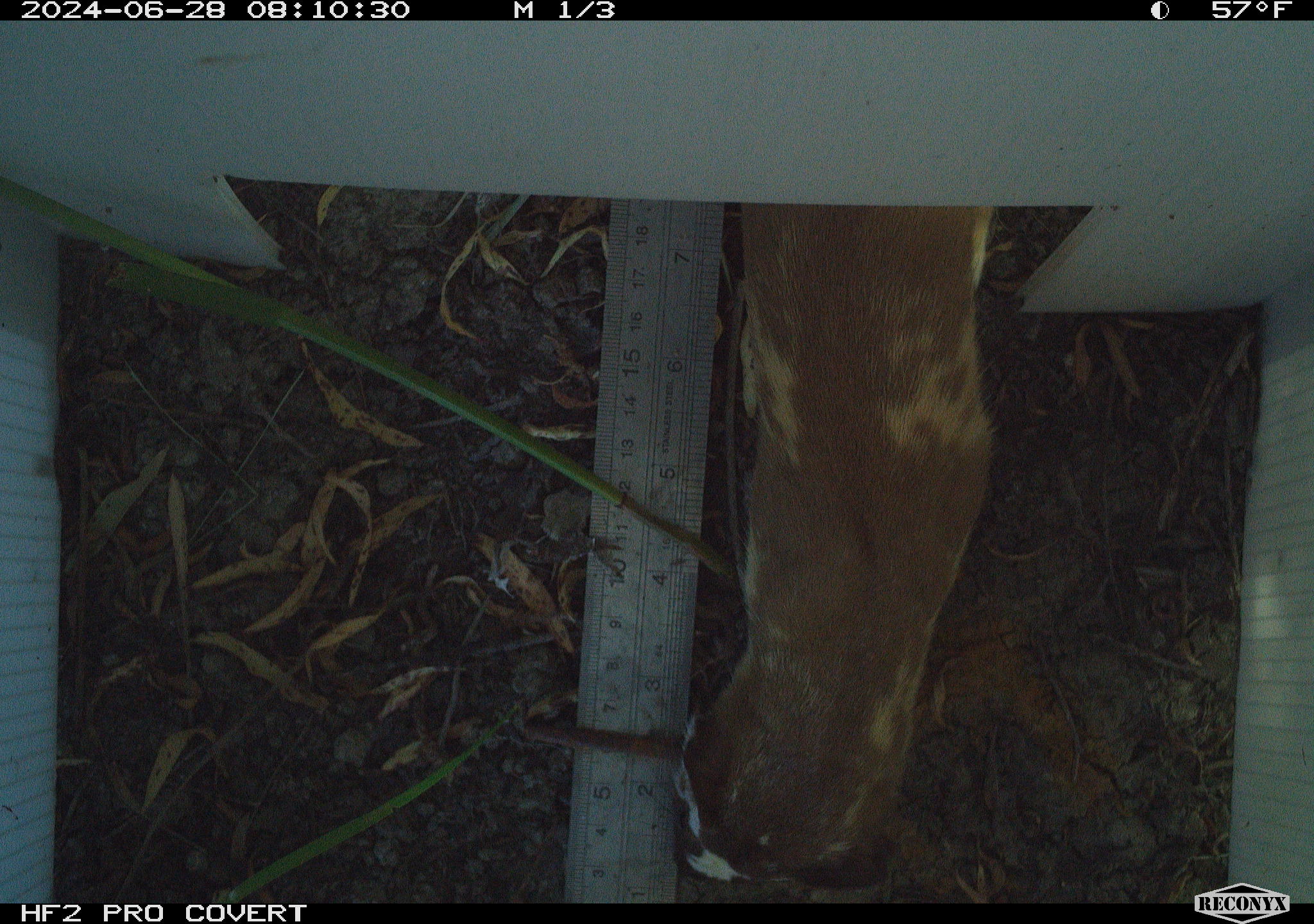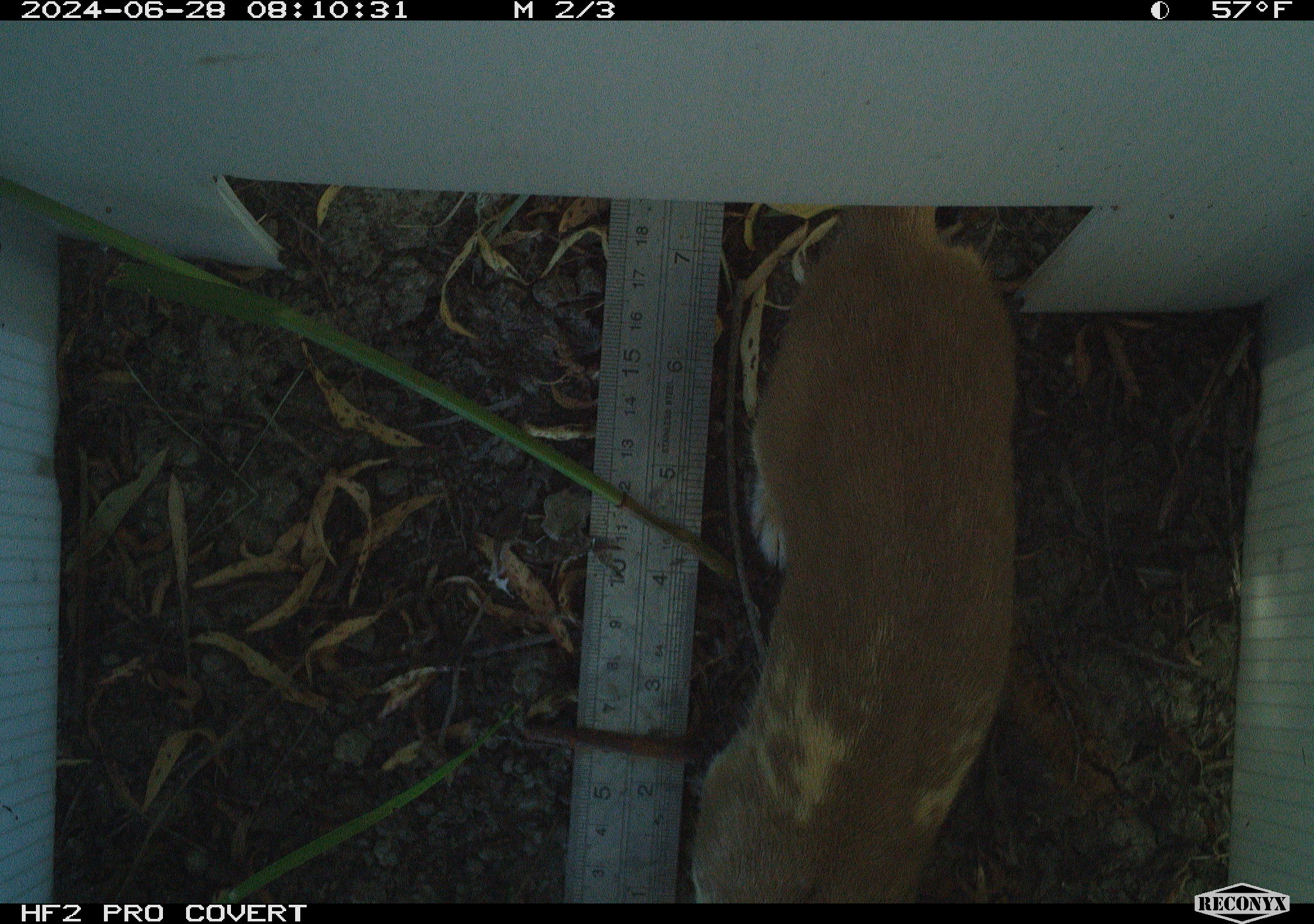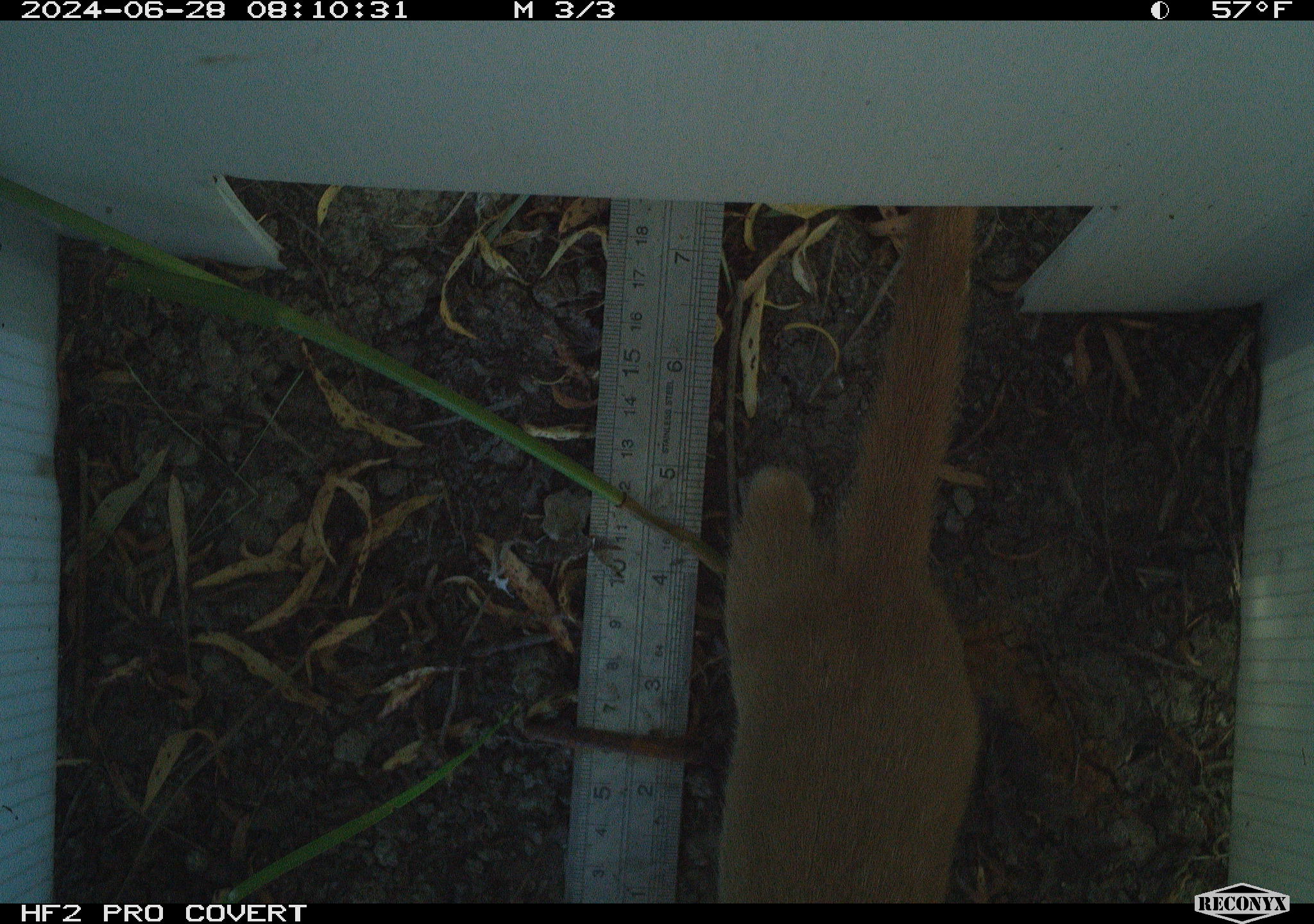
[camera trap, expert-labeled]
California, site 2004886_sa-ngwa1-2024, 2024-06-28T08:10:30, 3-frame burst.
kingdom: Animalia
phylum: Chordata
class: Mammalia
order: Carnivora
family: Mustelidae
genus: Neogale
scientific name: Neogale frenata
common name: long-tailed weasel